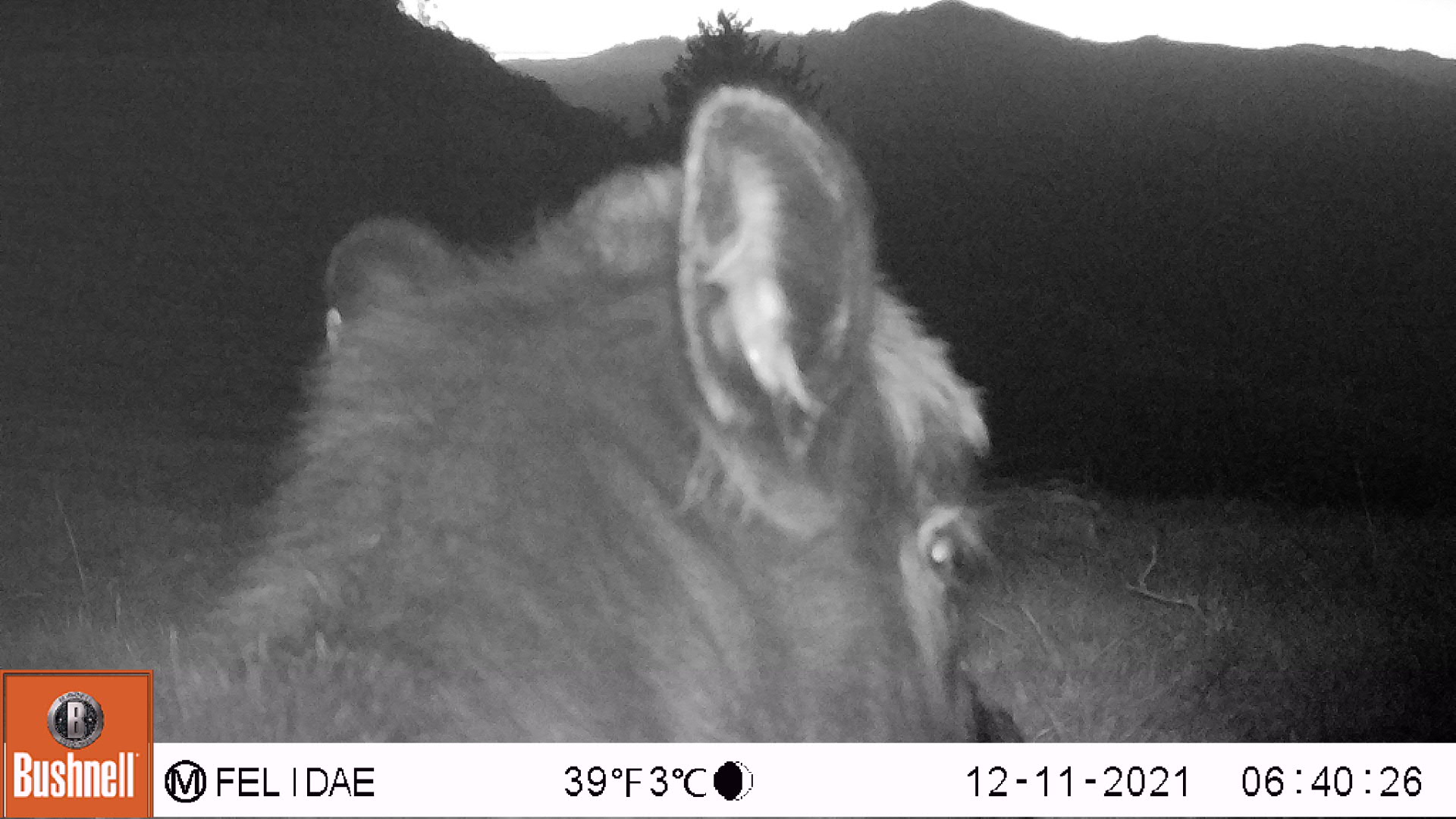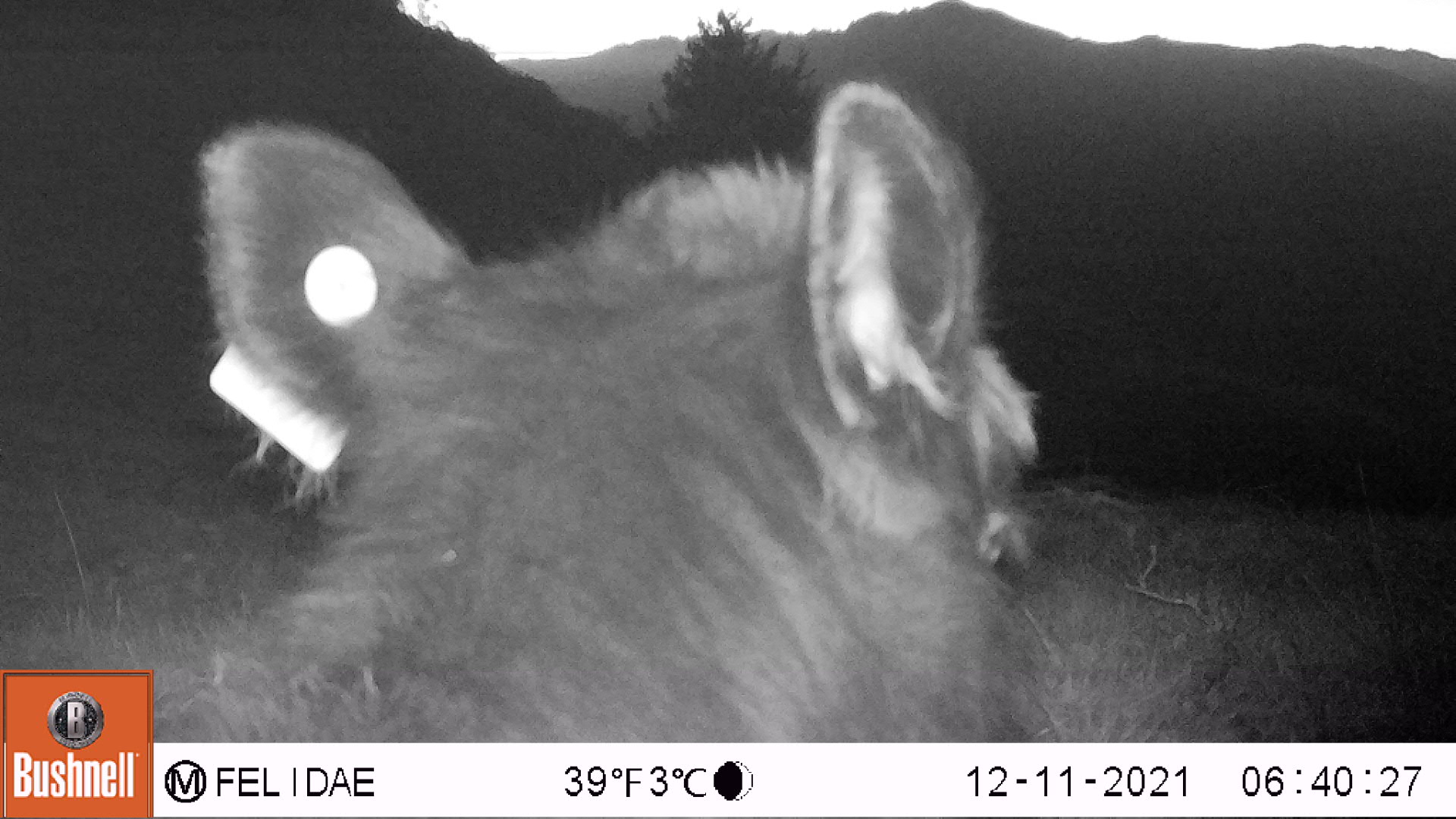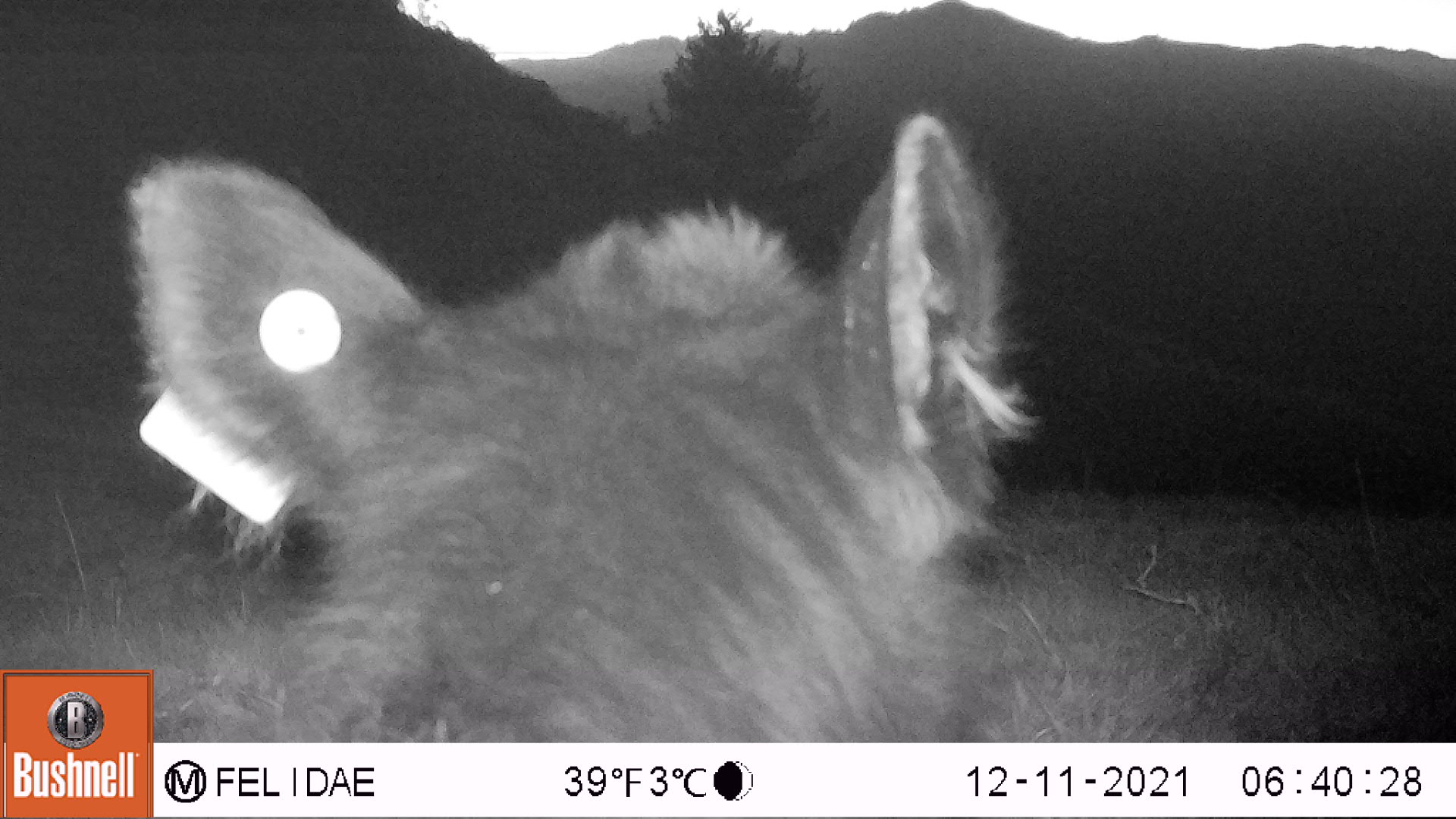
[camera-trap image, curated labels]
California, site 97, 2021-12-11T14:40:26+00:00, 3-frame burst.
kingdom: Animalia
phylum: Chordata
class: Mammalia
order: Artiodactyla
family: Bovidae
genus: Bos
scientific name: Bos taurus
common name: domestic cattle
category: cattle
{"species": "cattle (domestic cattle) (Bos taurus)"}